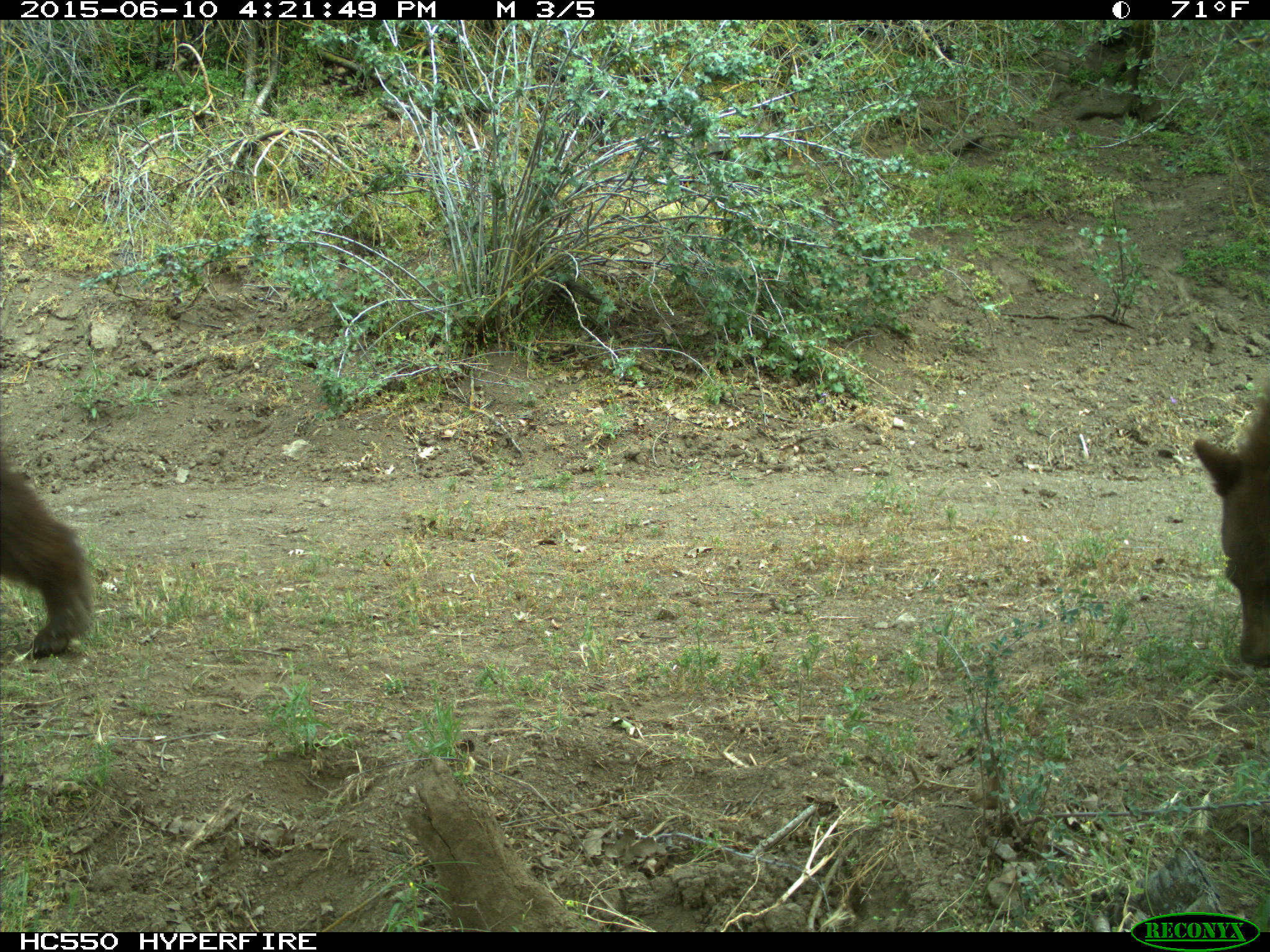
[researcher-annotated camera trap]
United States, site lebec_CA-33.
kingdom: Animalia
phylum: Chordata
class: Mammalia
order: Carnivora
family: Ursidae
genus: Ursus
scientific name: Ursus americanus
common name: american black bear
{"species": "Ursus americanus (american black bear)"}